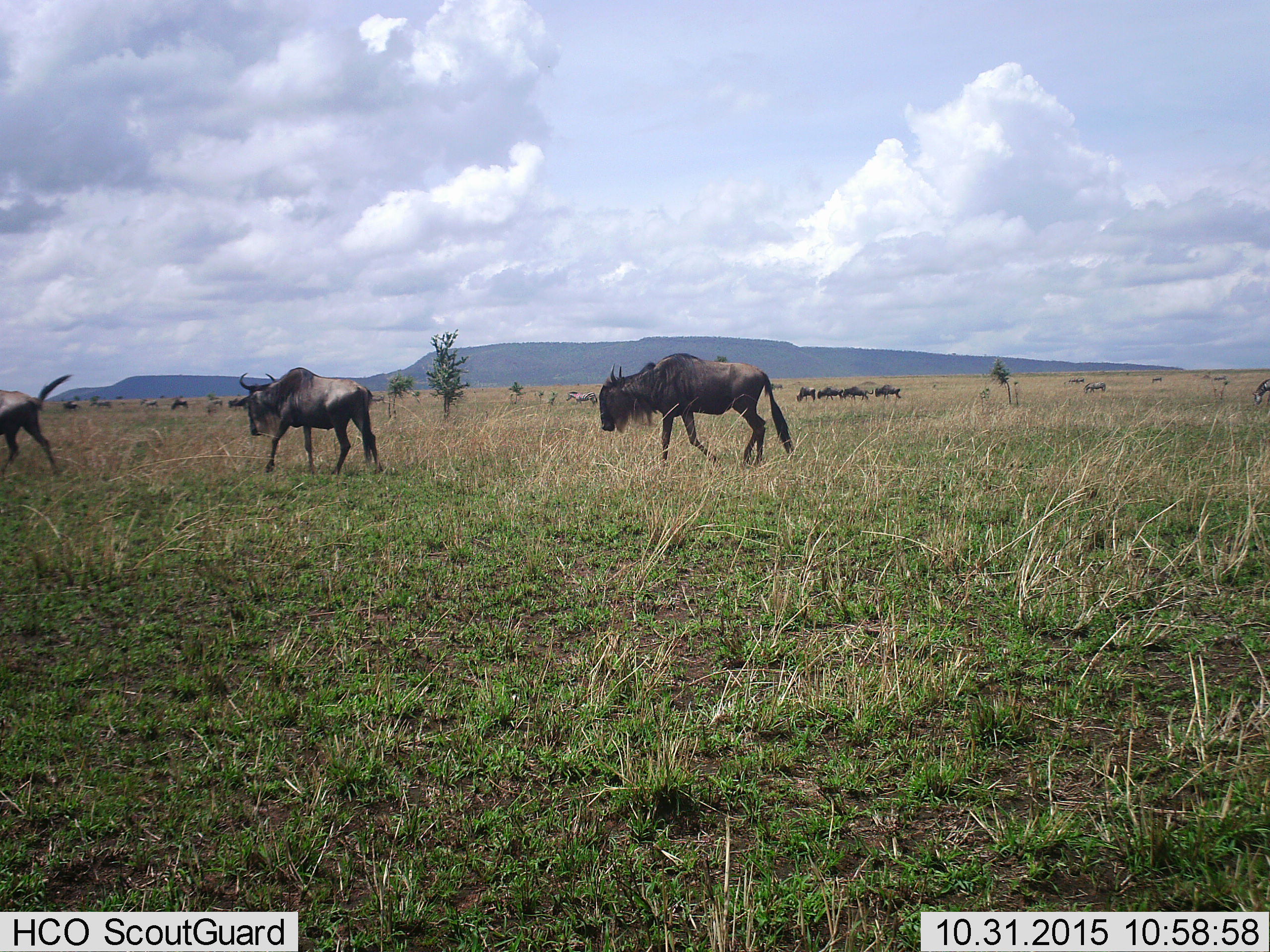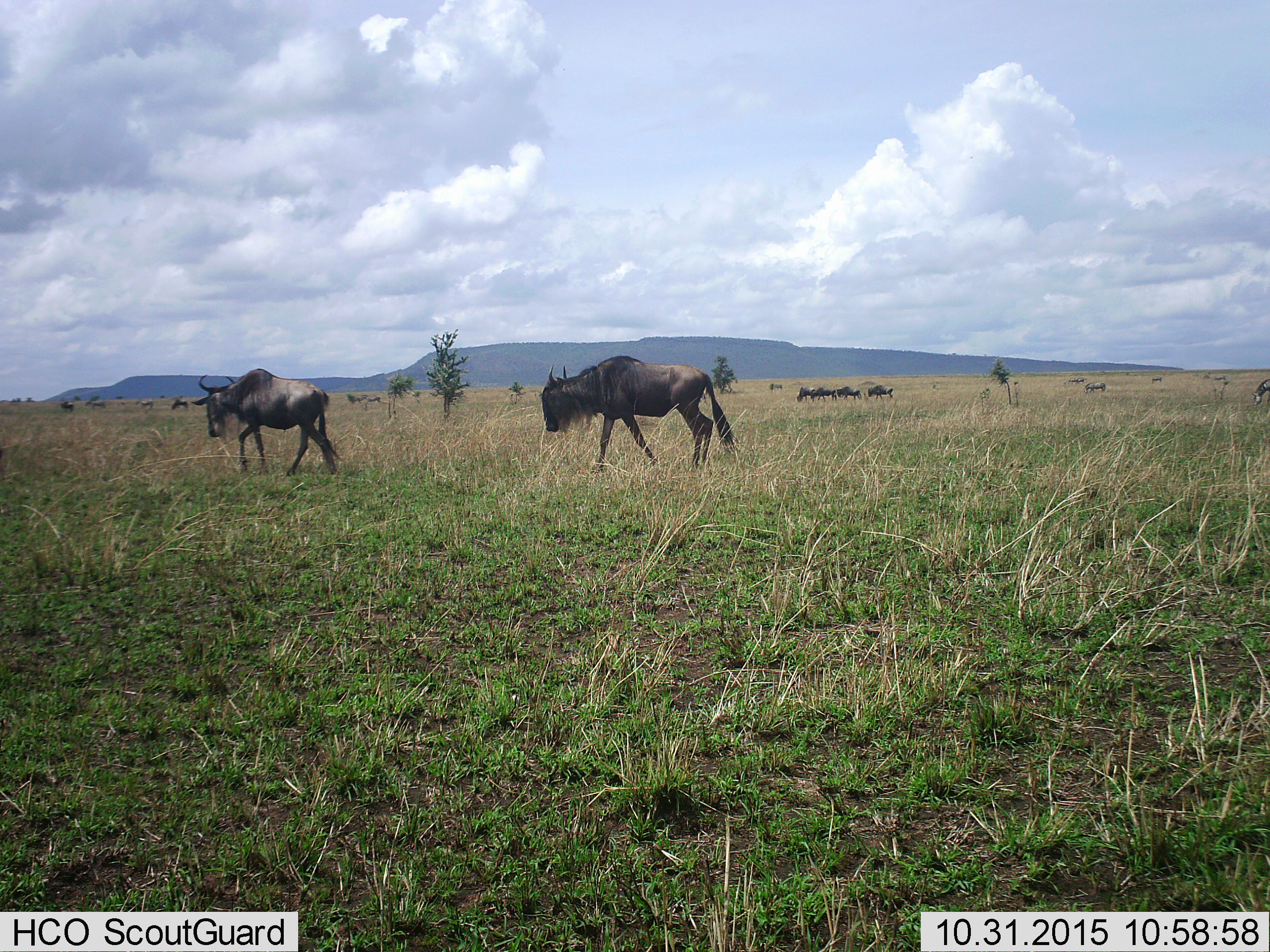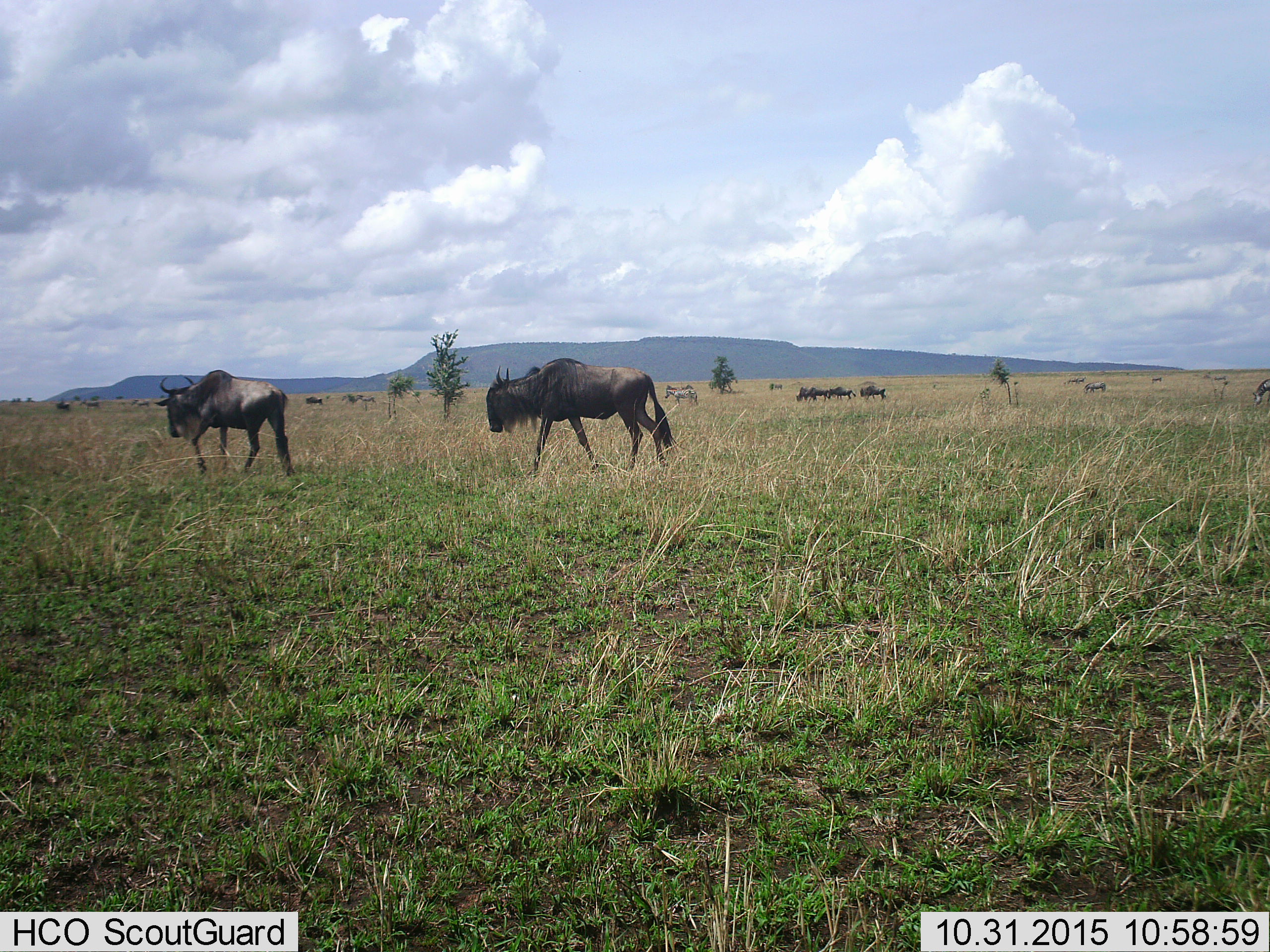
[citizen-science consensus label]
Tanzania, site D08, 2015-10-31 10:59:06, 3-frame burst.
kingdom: Animalia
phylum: Chordata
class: Mammalia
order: Artiodactyla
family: Bovidae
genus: Connochaetes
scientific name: Connochaetes taurinus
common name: blue wildebeest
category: wildebeest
Wildebeest (blue wildebeest) (Connochaetes taurinus), count 11-50. Behavior (volunteer vote fractions): standing 21%, resting 0%, moving 86%, interacting 0%. Young present (vote fraction): 21%. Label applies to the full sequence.